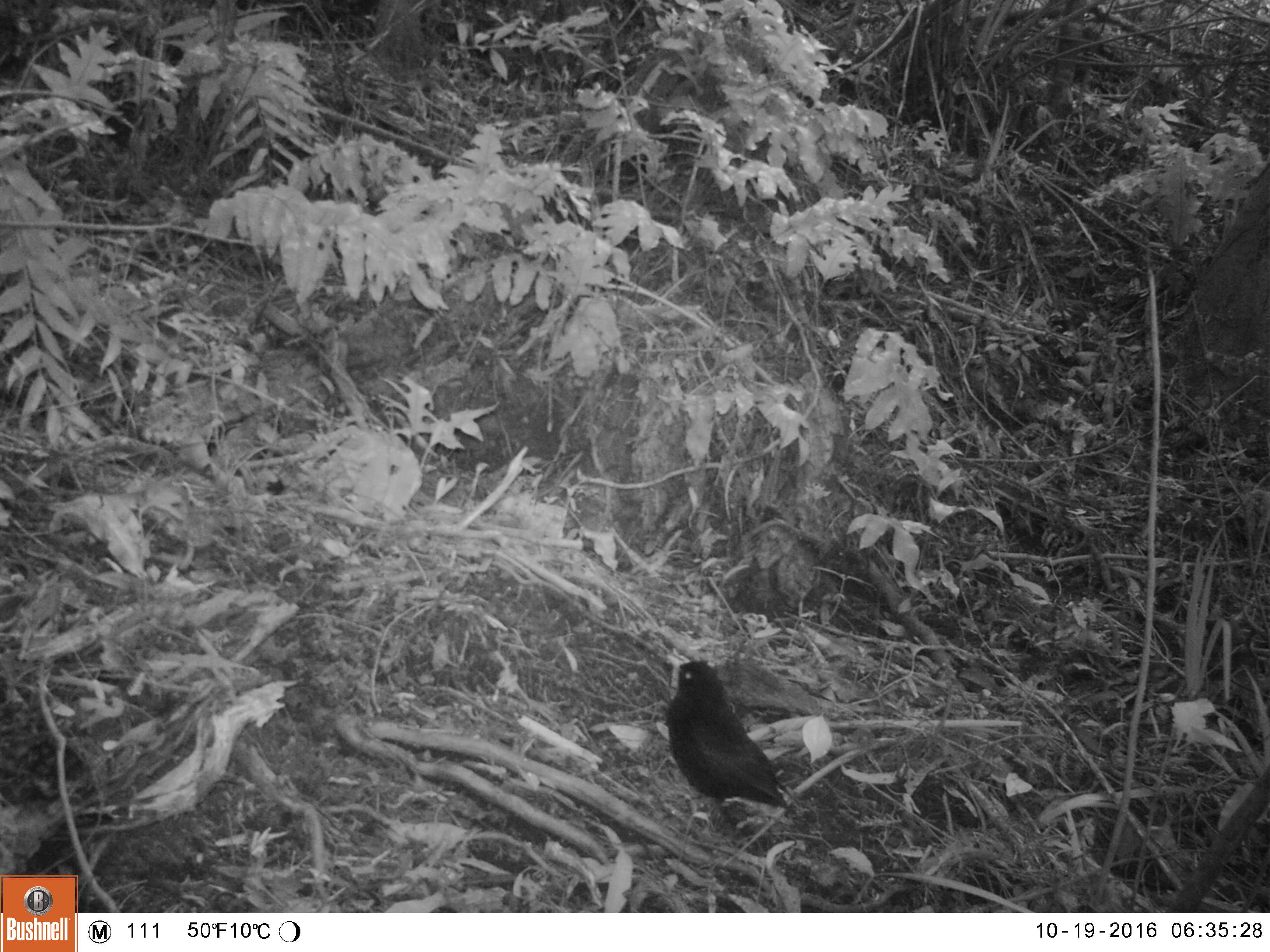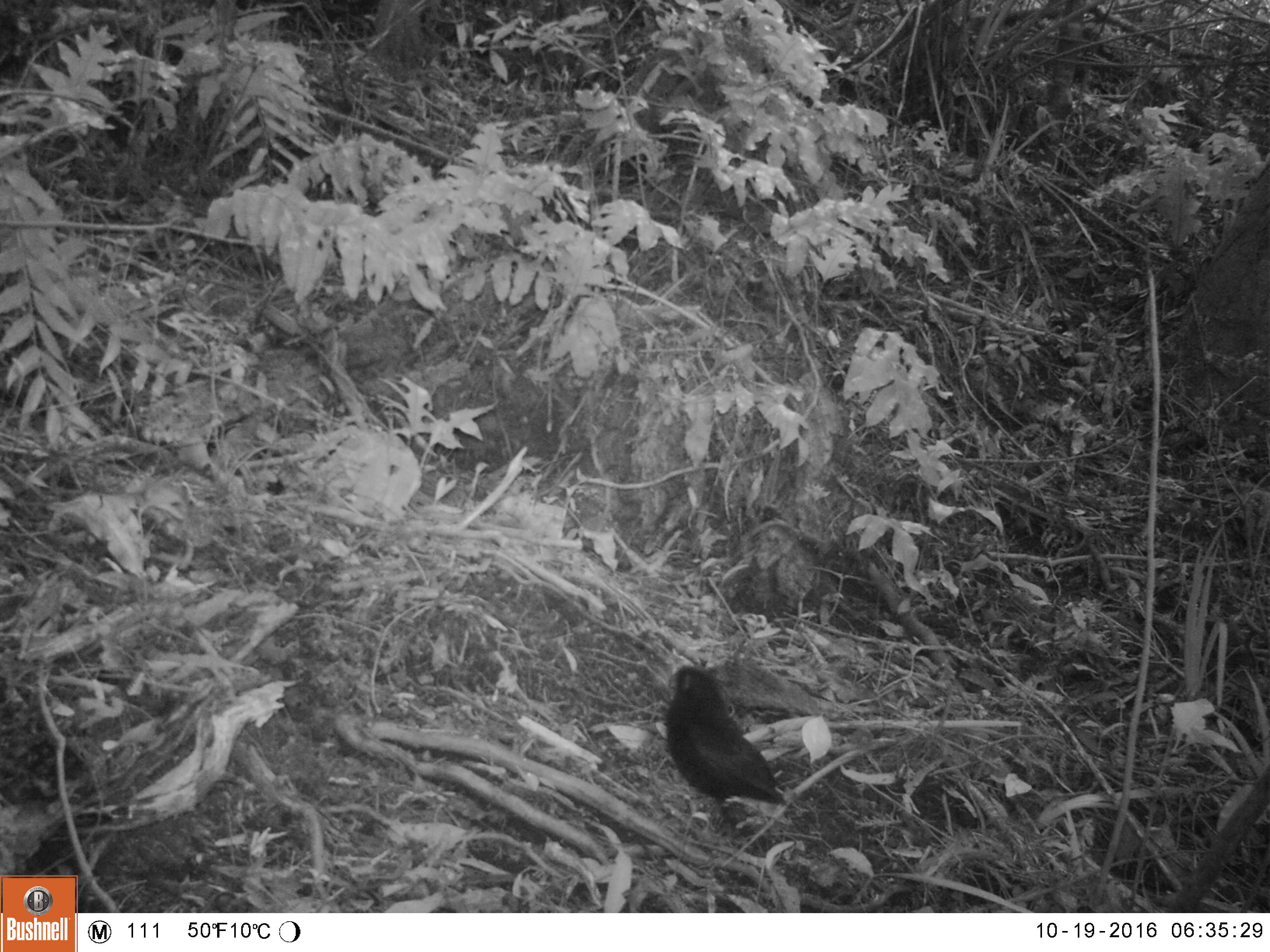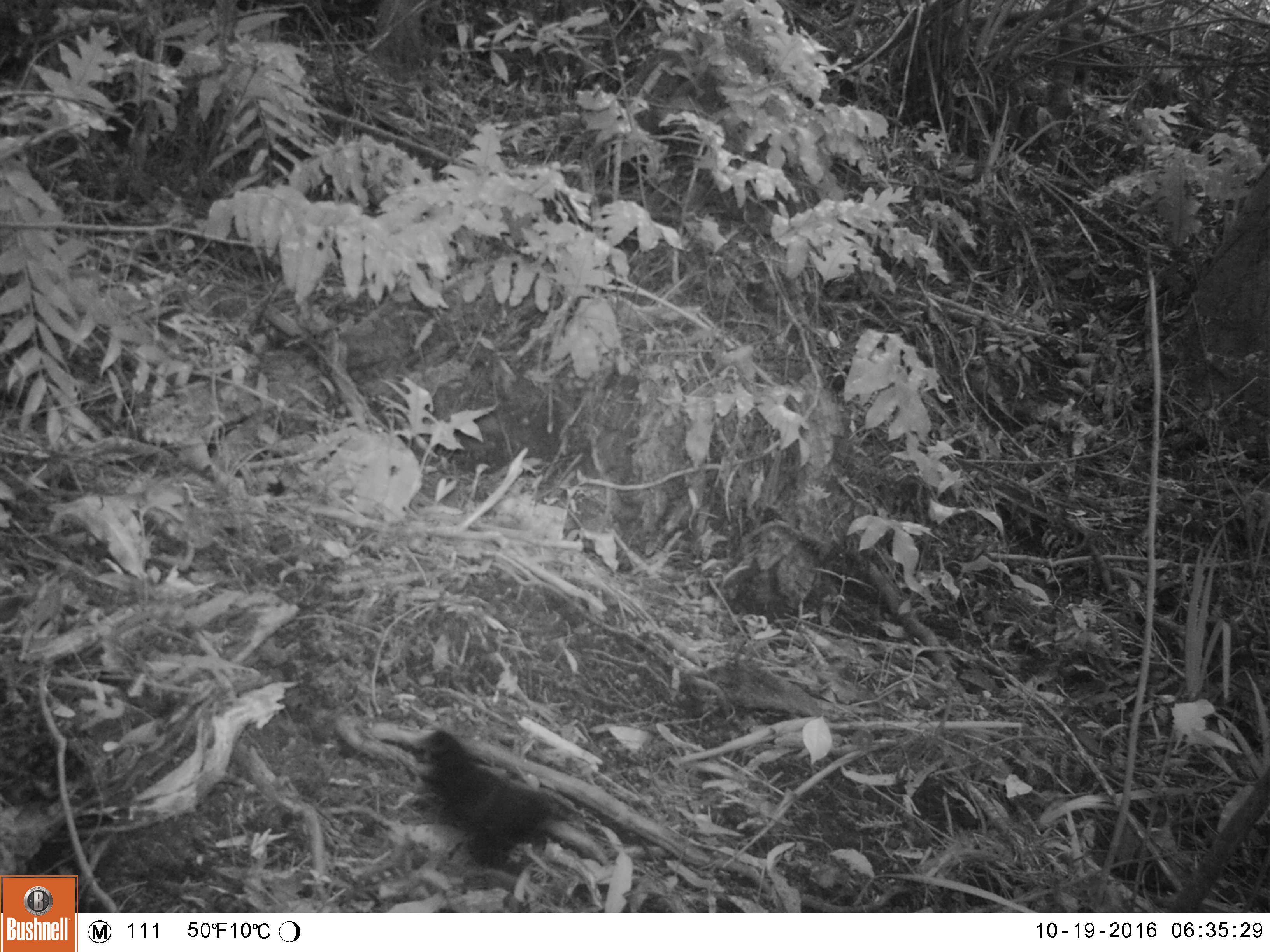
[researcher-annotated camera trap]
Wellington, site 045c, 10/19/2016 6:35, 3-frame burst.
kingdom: Animalia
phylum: Chordata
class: Aves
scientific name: Aves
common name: bird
Bird (Aves).